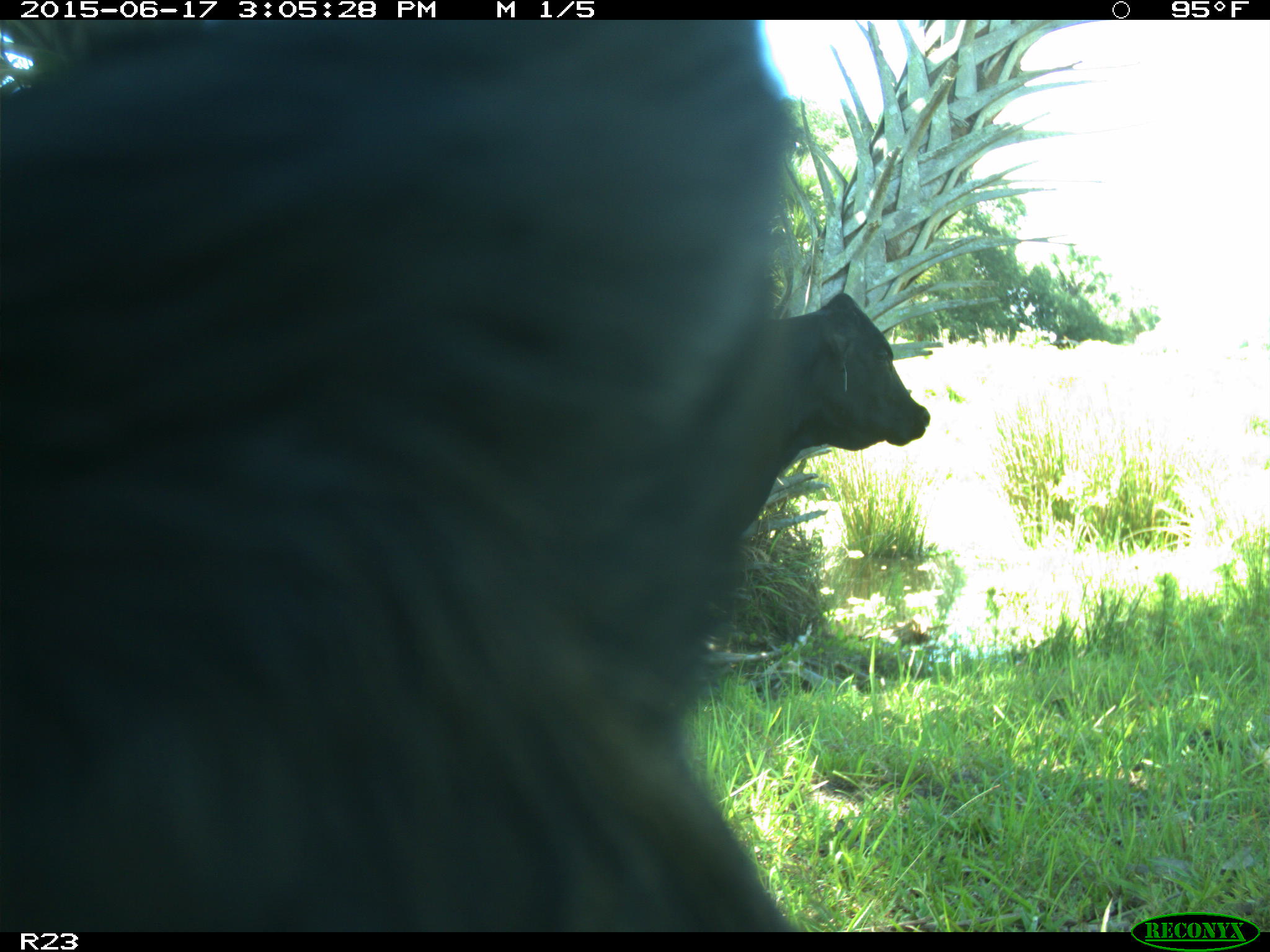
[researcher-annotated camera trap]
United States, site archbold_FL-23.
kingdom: Animalia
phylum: Chordata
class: Mammalia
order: Artiodactyla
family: Bovidae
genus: Bos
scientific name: Bos taurus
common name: domestic cow